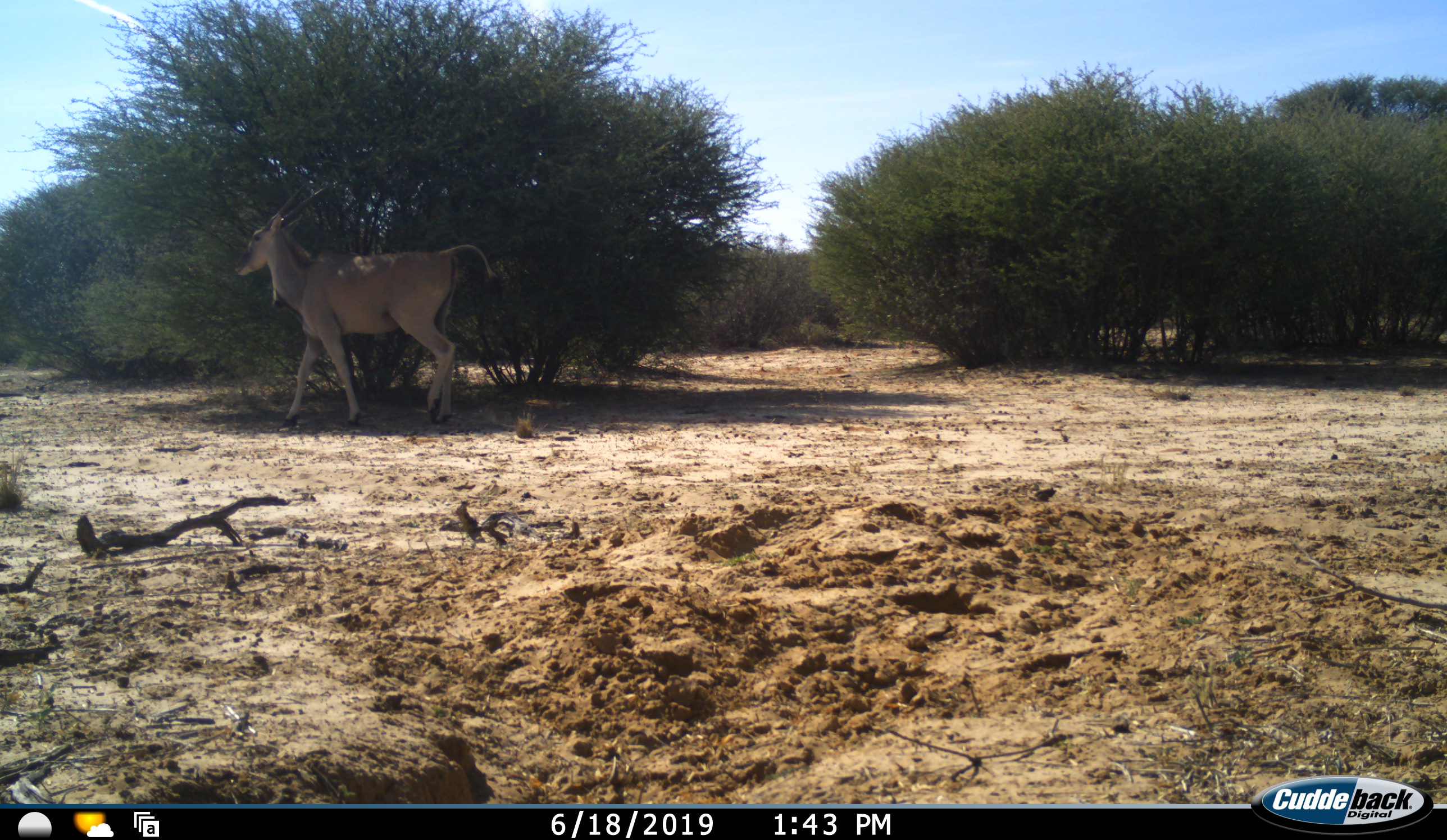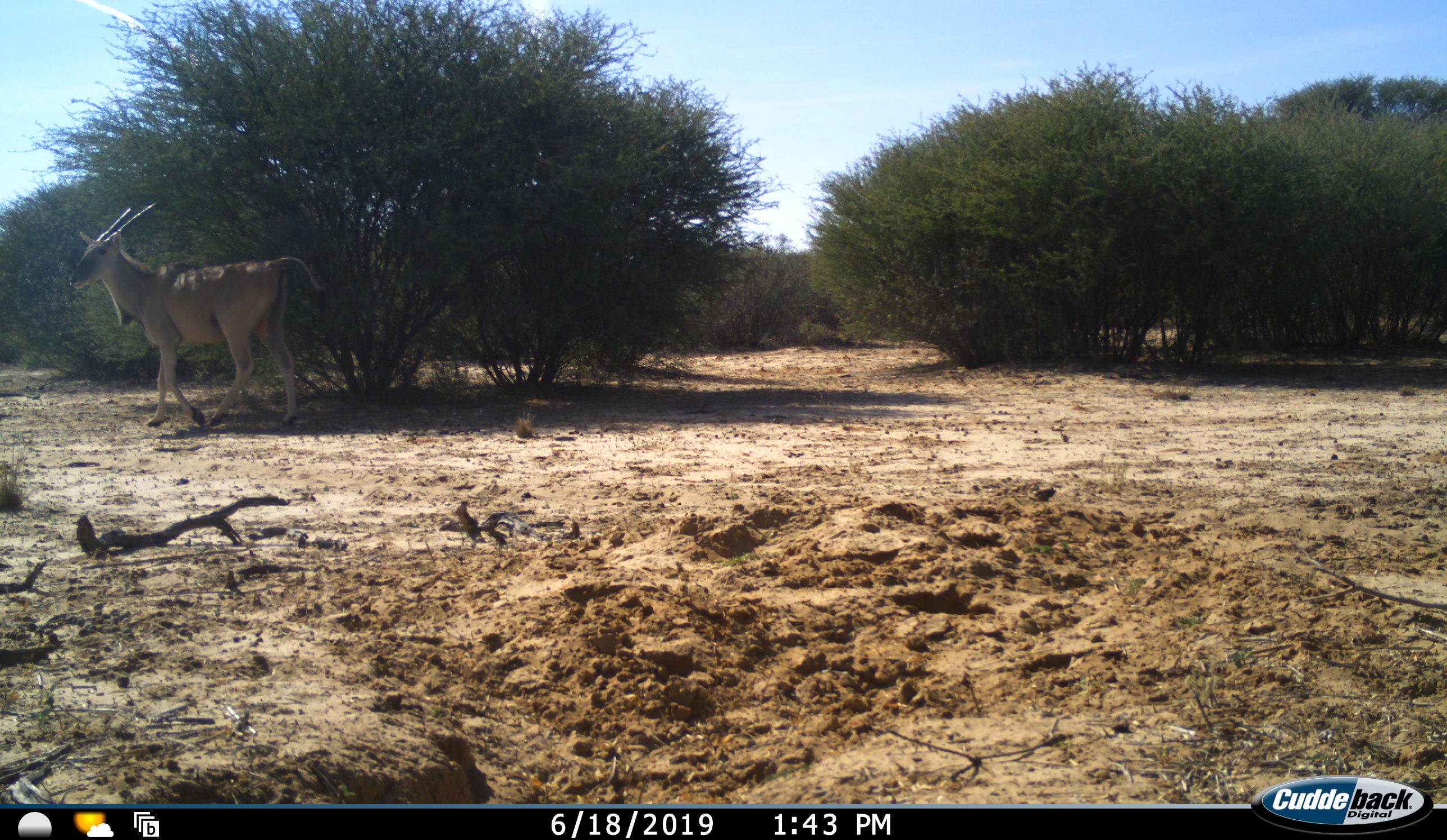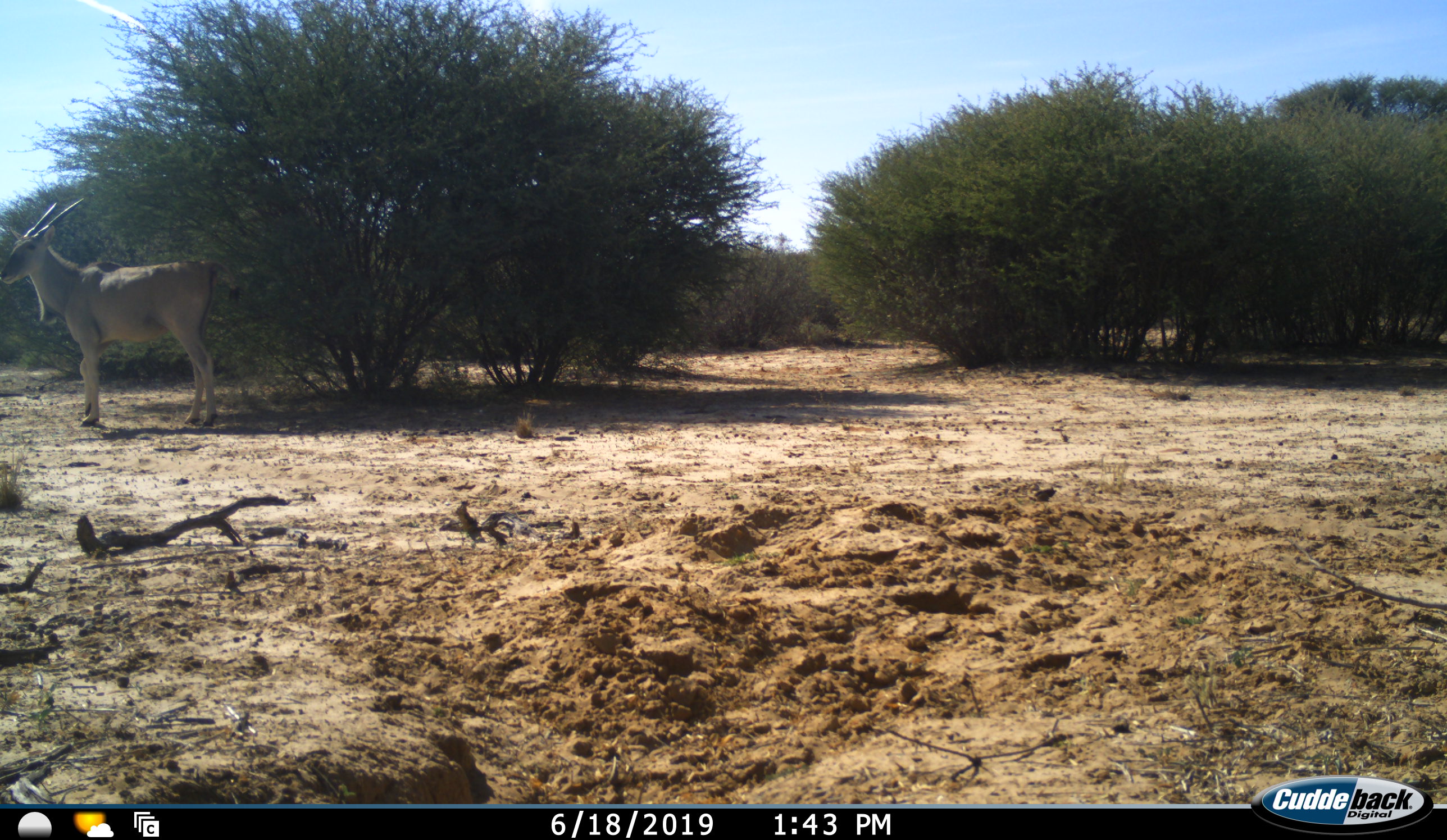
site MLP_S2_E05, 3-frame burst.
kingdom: Animalia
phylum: Chordata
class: Mammalia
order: Artiodactyla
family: Bovidae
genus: Tragelaphus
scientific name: Tragelaphus oryx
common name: eland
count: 1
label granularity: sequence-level